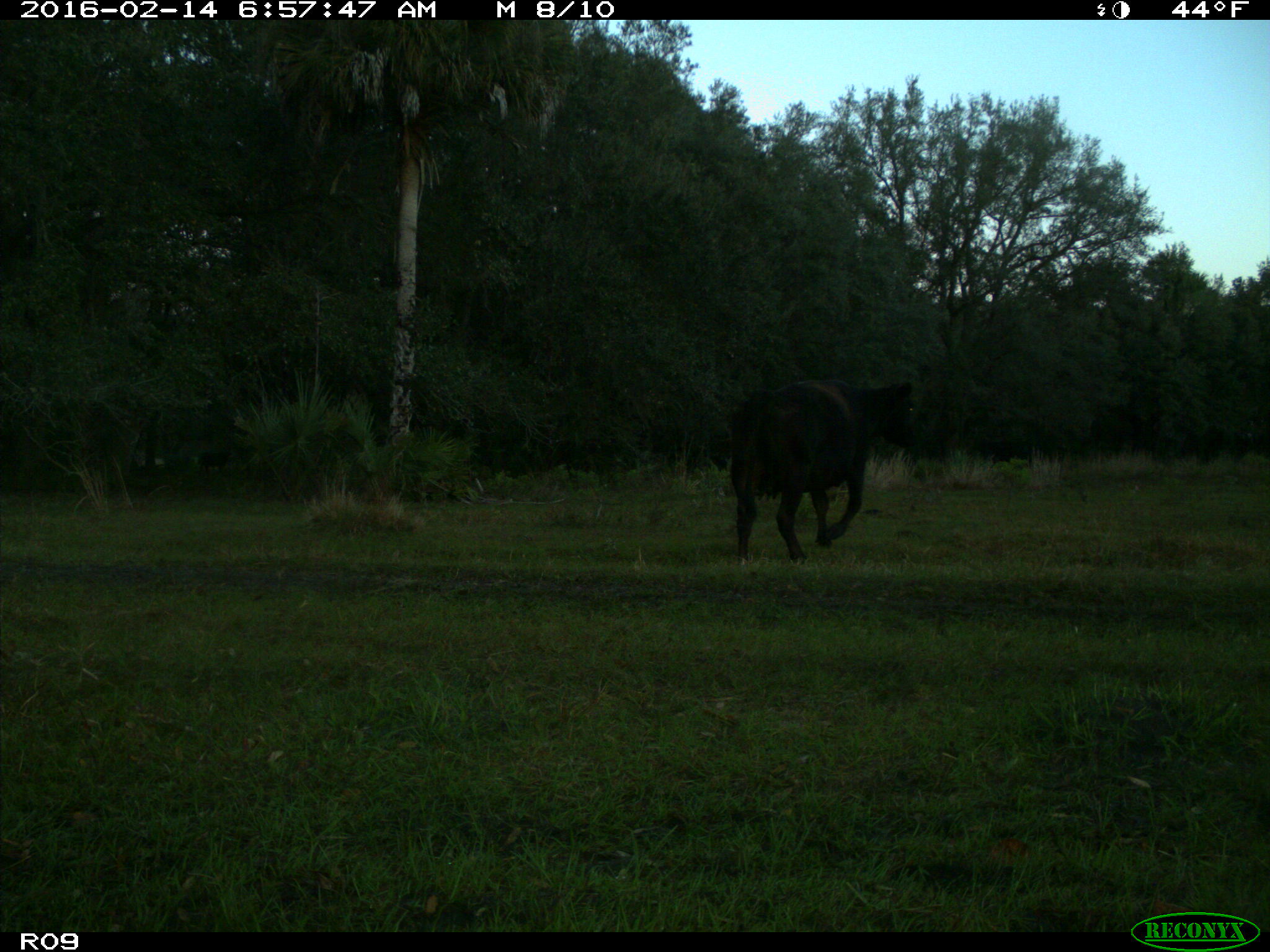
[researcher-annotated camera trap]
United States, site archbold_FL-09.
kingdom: Animalia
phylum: Chordata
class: Mammalia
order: Artiodactyla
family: Bovidae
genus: Bos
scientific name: Bos taurus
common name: domestic cow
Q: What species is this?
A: Bos taurus (domestic cow).